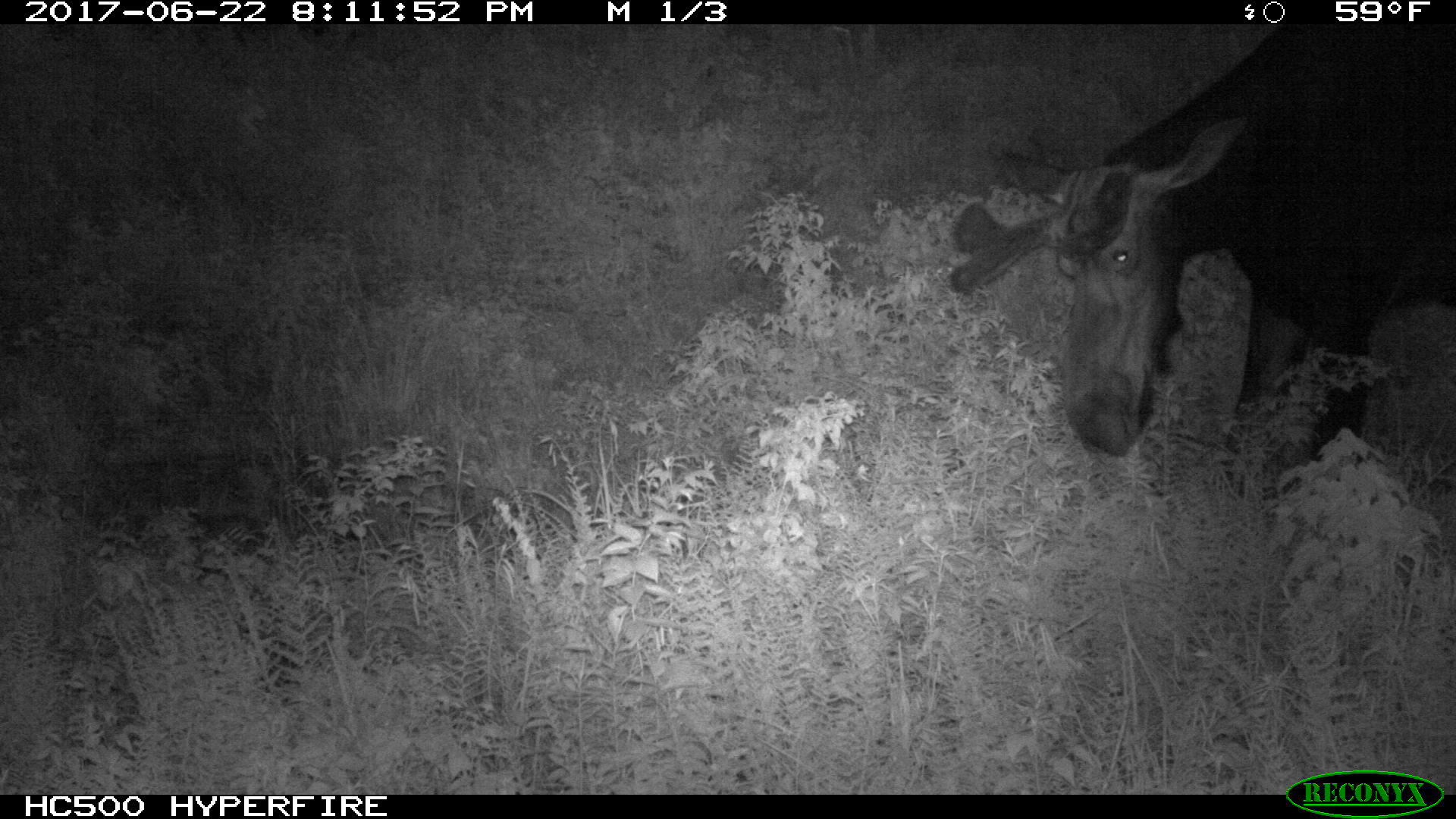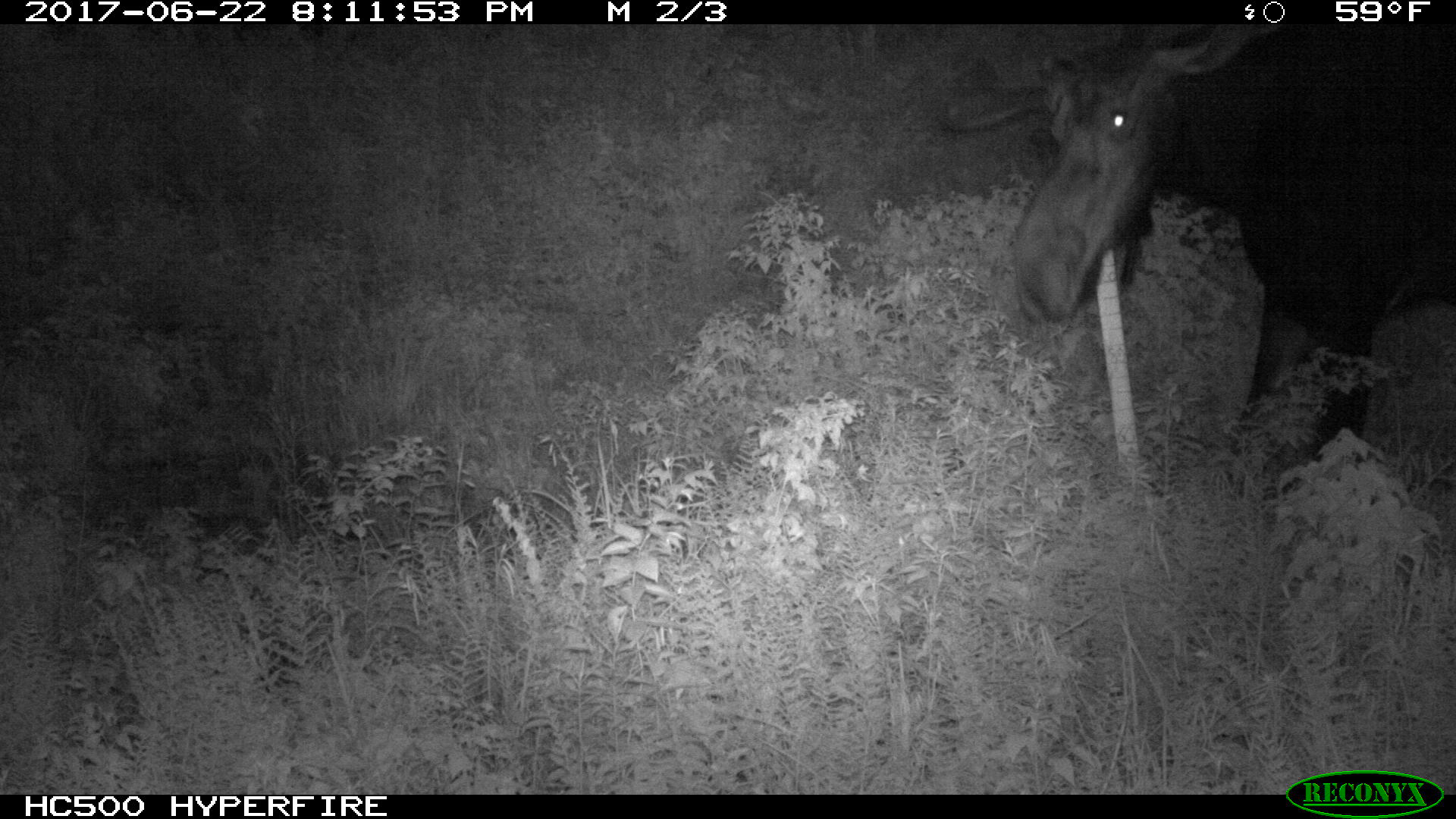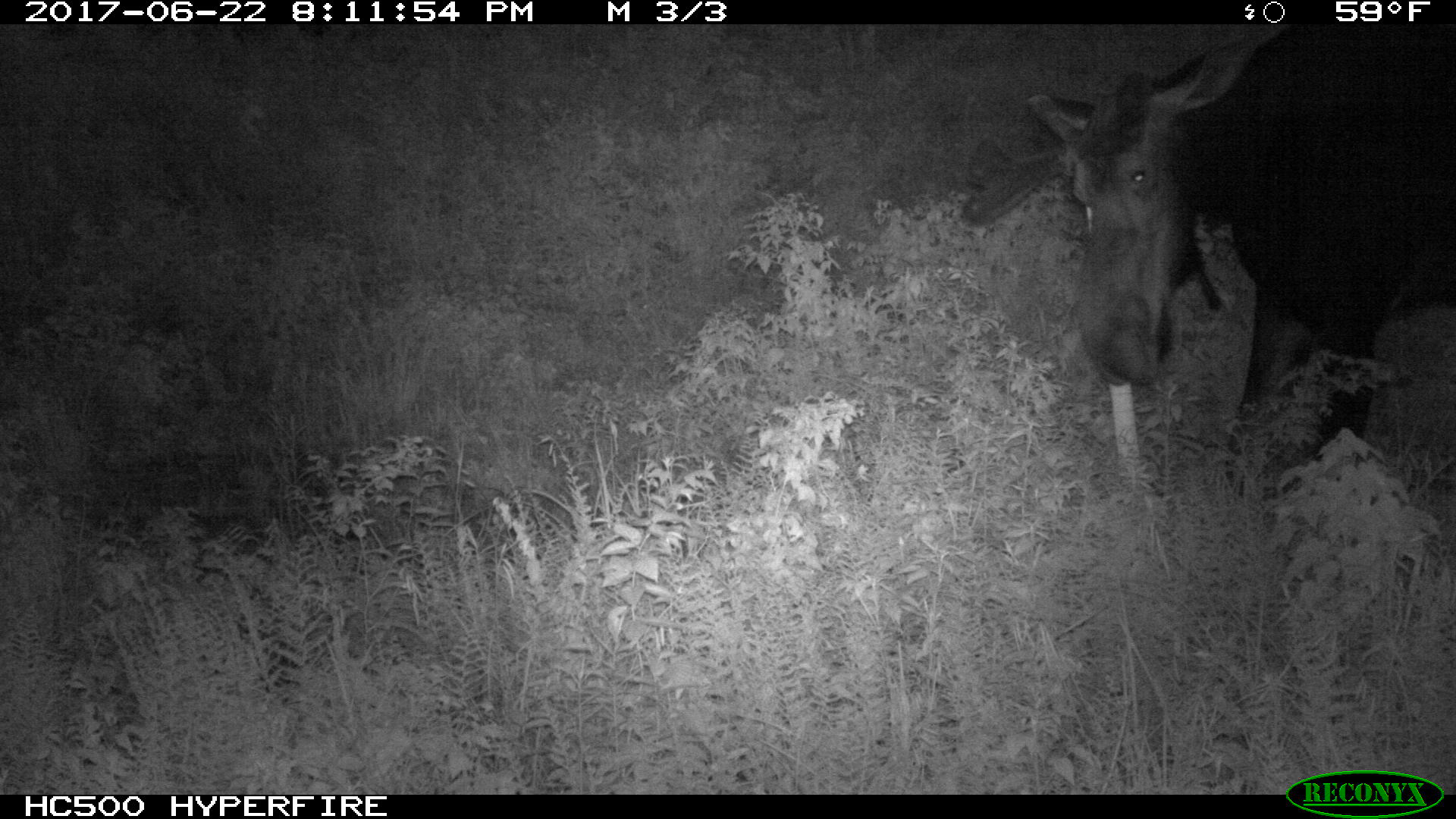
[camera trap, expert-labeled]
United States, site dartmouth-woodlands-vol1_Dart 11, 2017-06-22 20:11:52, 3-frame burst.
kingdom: Animalia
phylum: Chordata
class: Mammalia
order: Artiodactyla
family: Cervidae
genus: Alces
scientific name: Alces alces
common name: moose